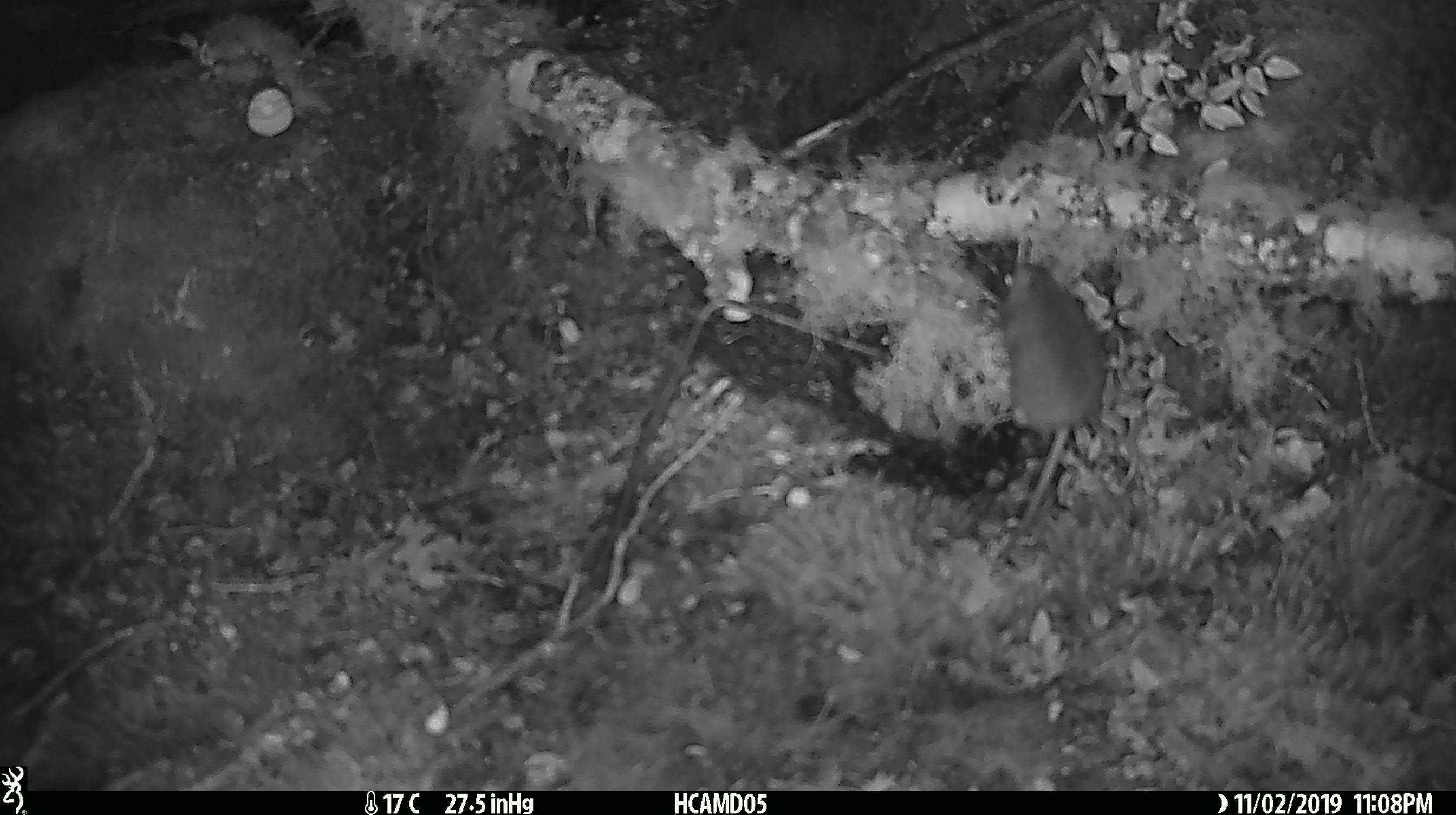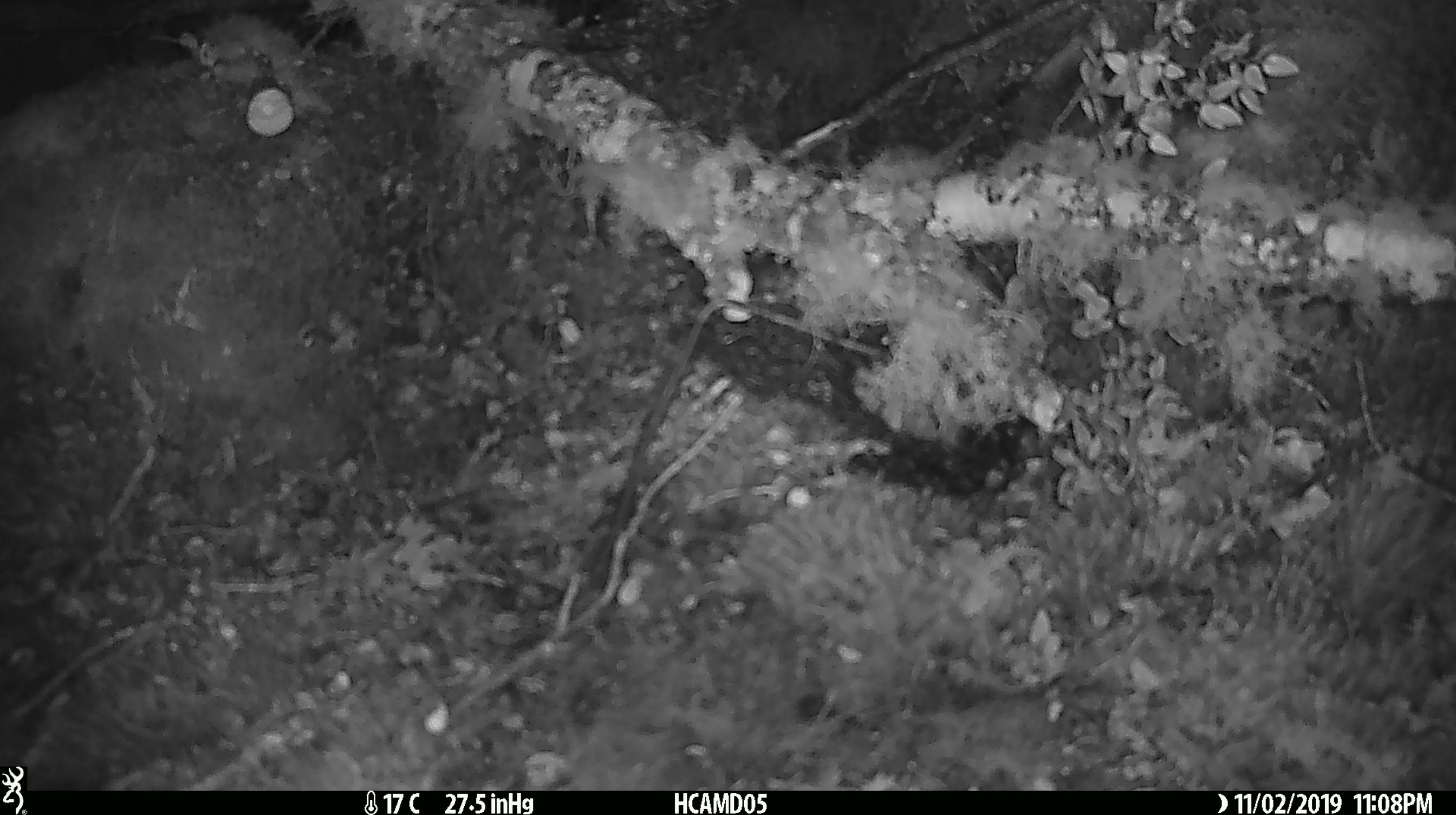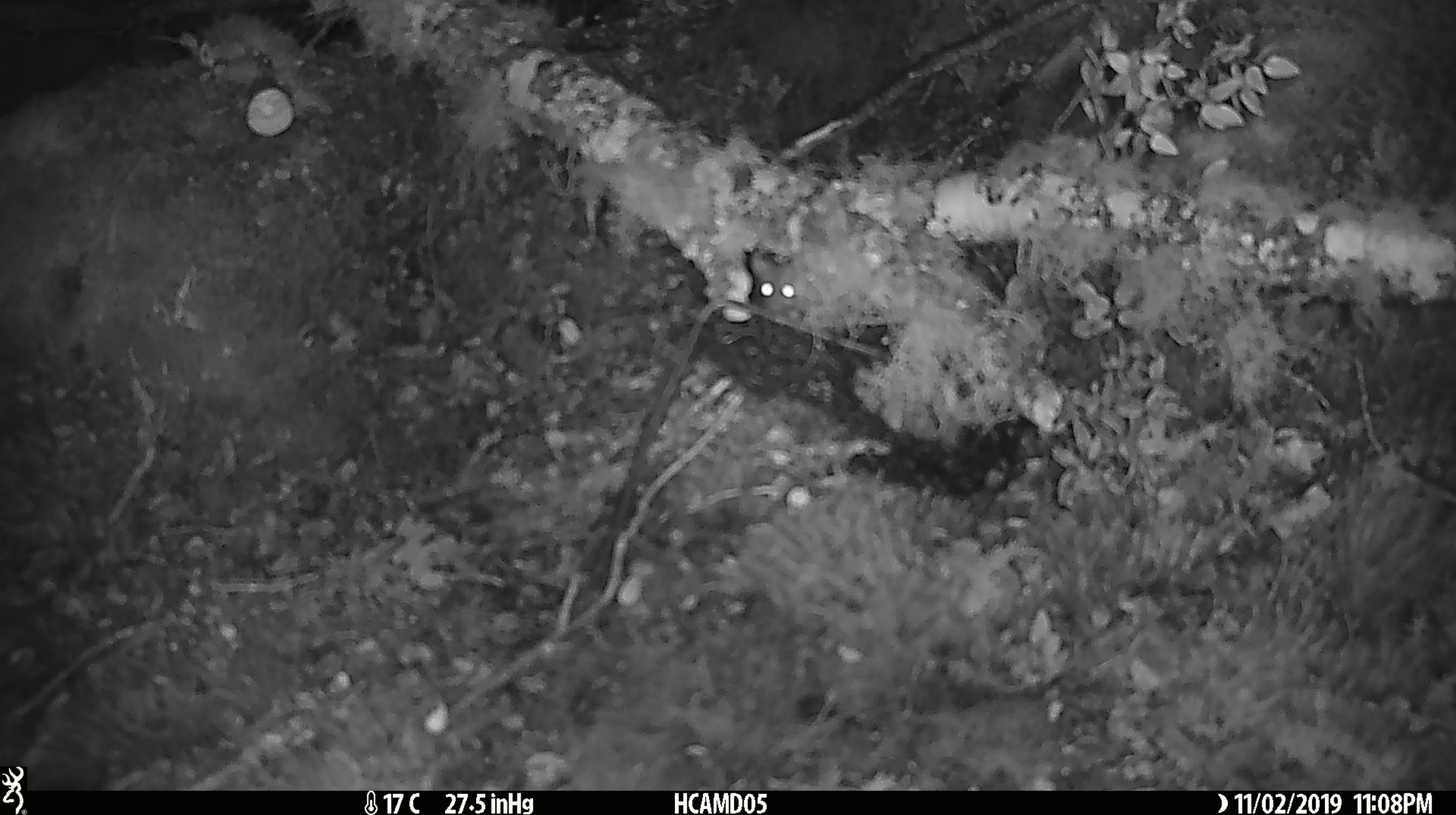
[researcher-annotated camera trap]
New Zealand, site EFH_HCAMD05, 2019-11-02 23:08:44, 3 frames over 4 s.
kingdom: Animalia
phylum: Chordata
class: Mammalia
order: Rodentia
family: Muridae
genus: Mus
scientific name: Mus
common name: mouse